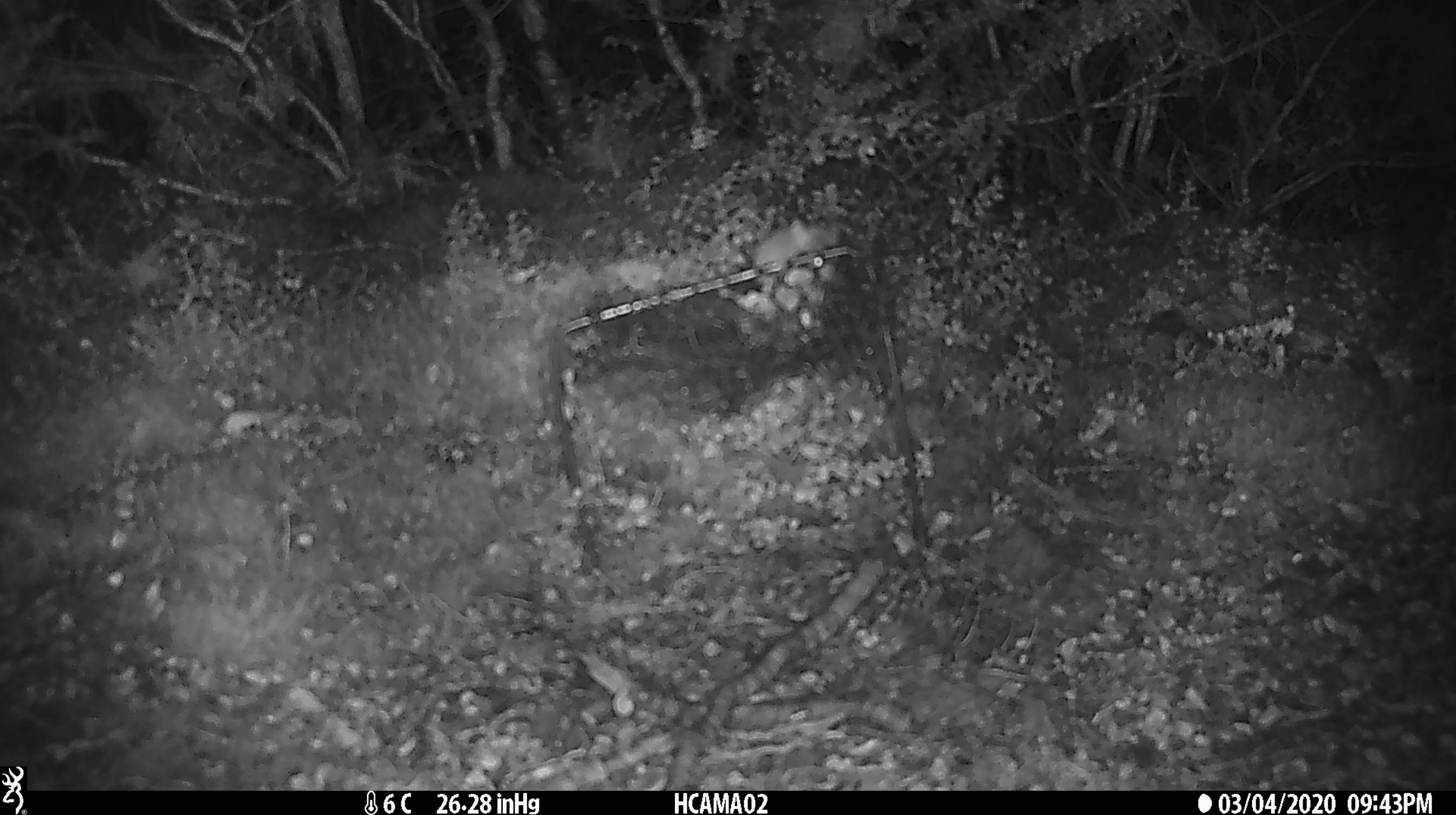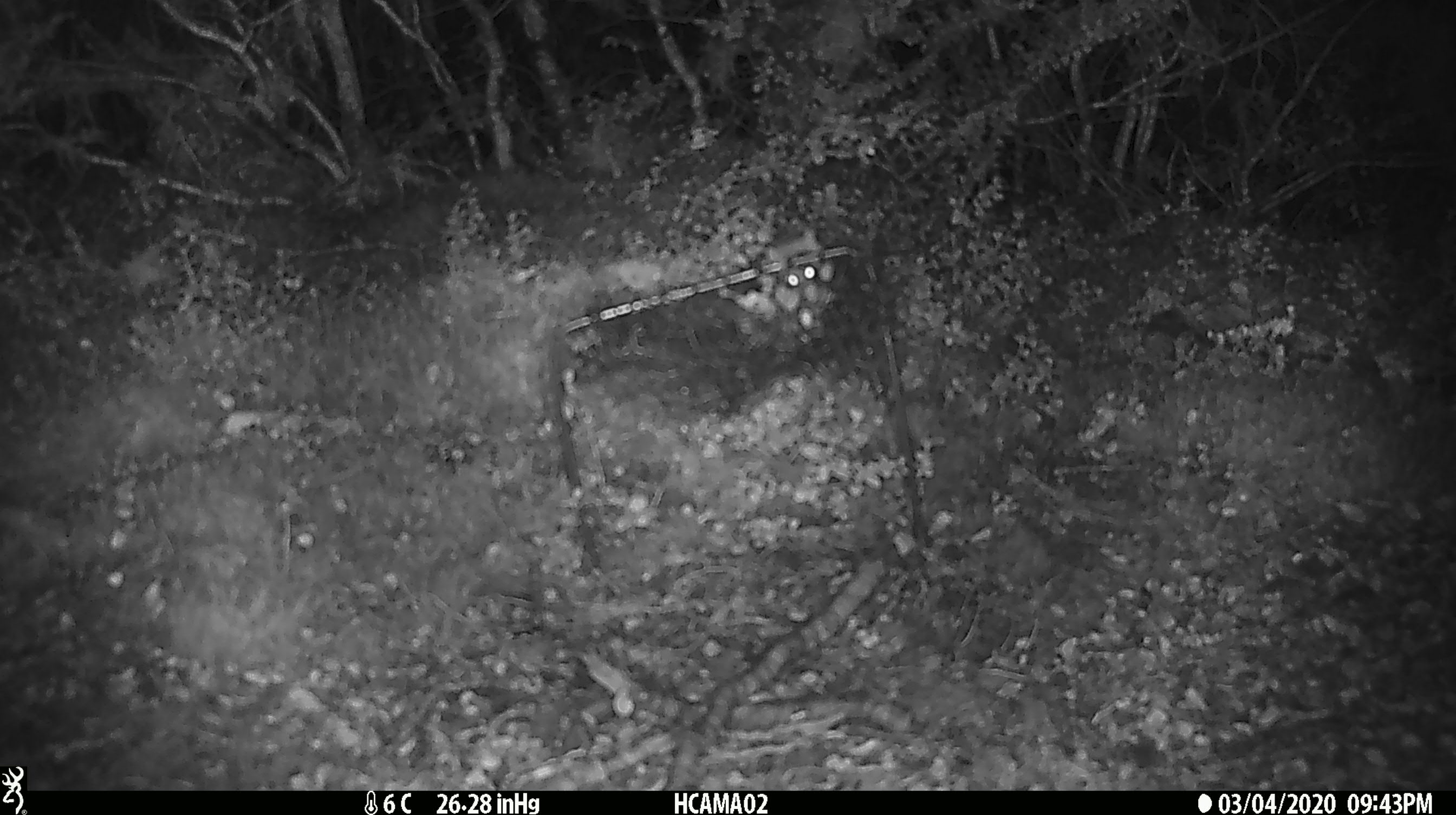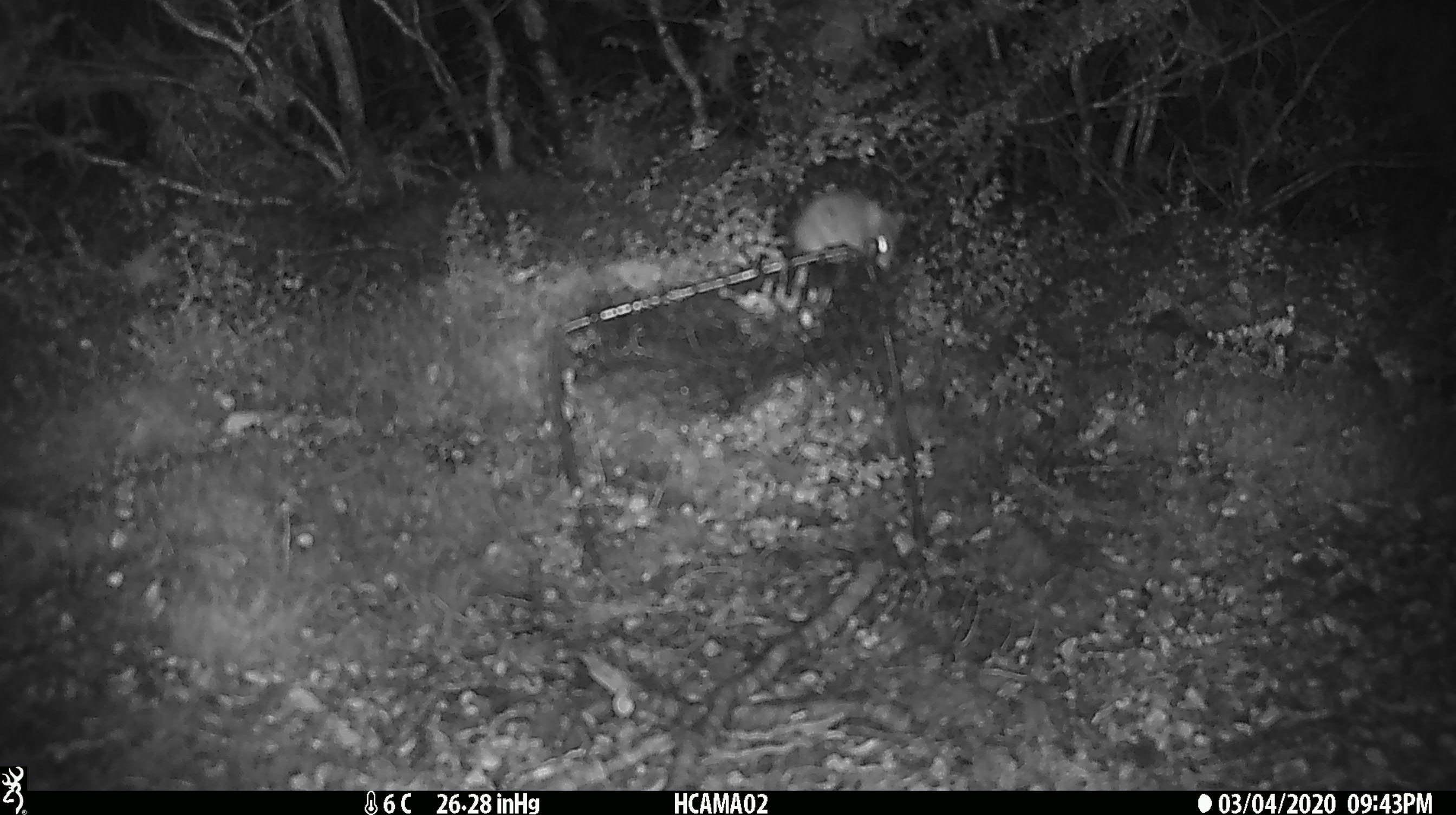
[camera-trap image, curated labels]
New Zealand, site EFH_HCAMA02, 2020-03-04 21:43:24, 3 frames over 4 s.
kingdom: Animalia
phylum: Chordata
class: Mammalia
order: Rodentia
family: Muridae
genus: Mus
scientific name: Mus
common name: mouse